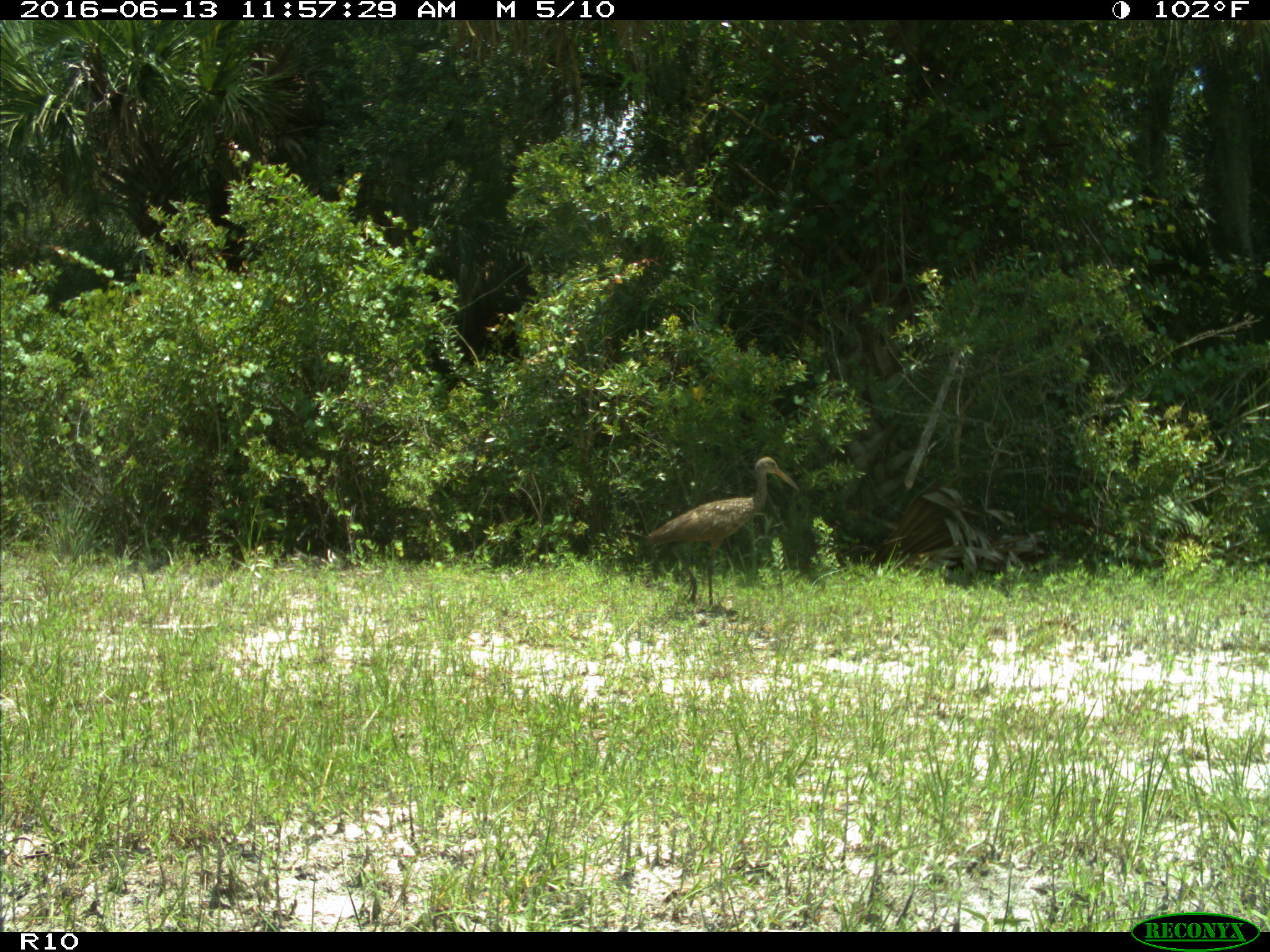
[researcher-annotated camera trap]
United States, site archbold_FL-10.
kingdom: Animalia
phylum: Chordata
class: Aves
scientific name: Aves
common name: birds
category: unidentified bird